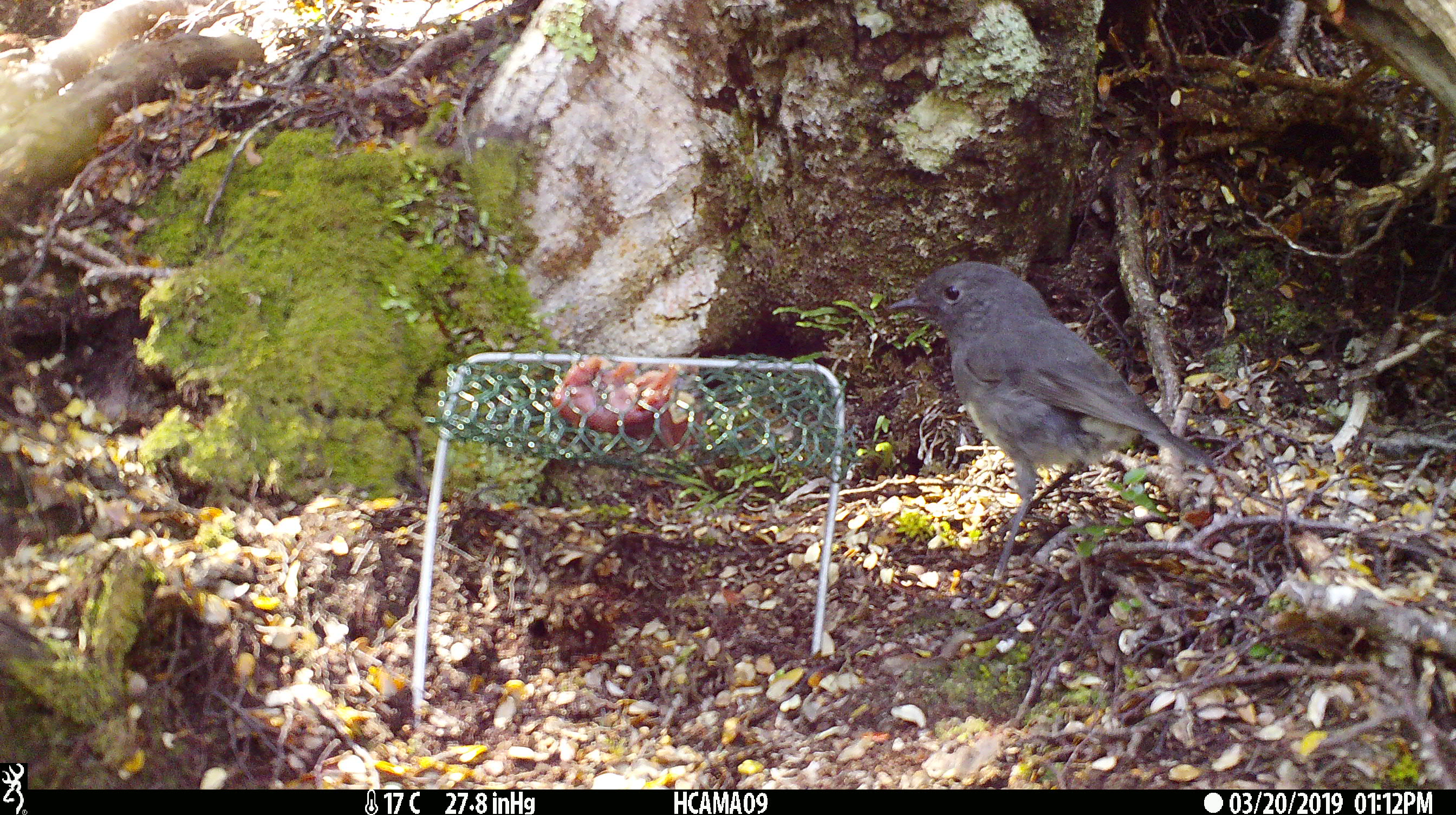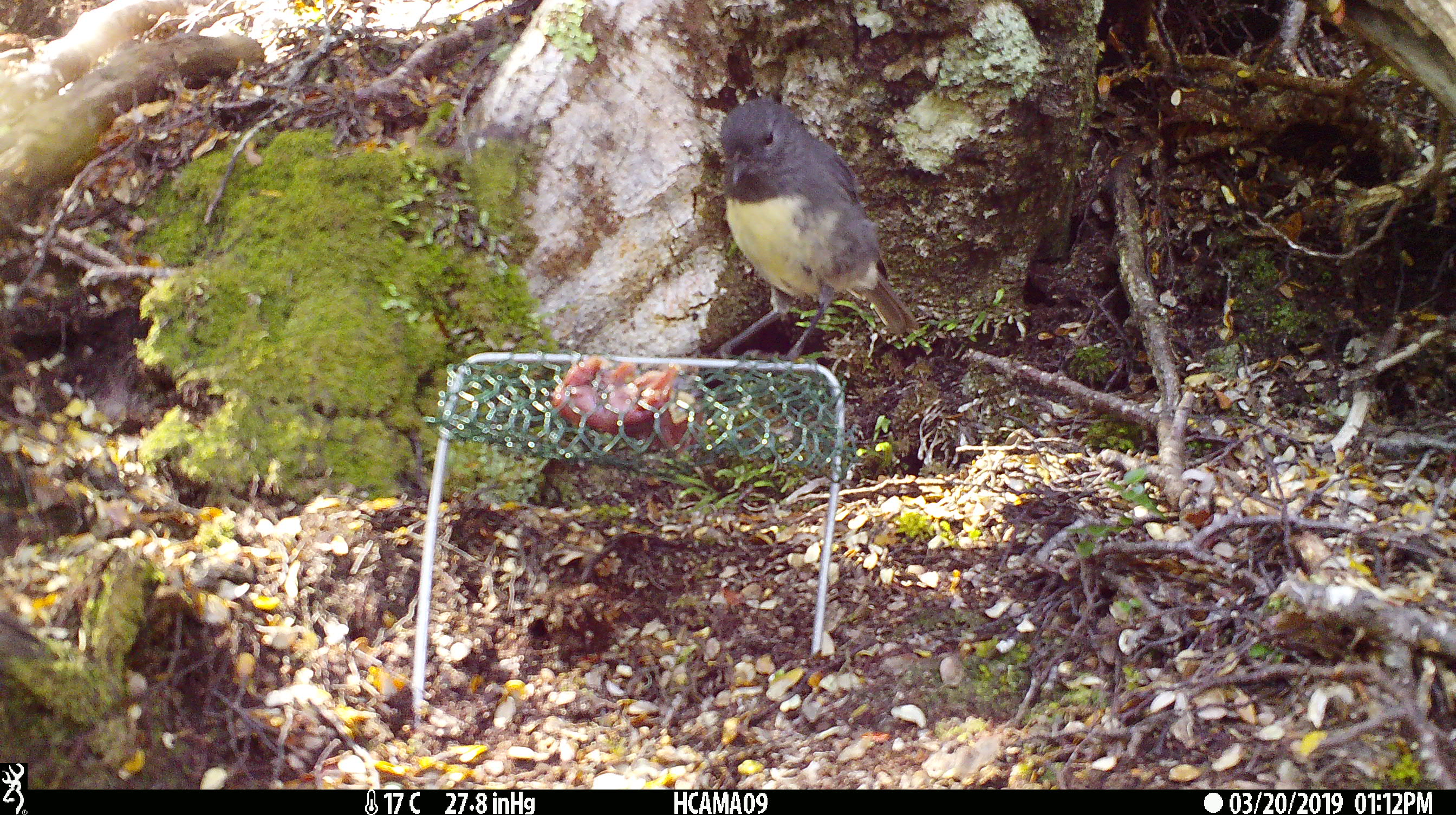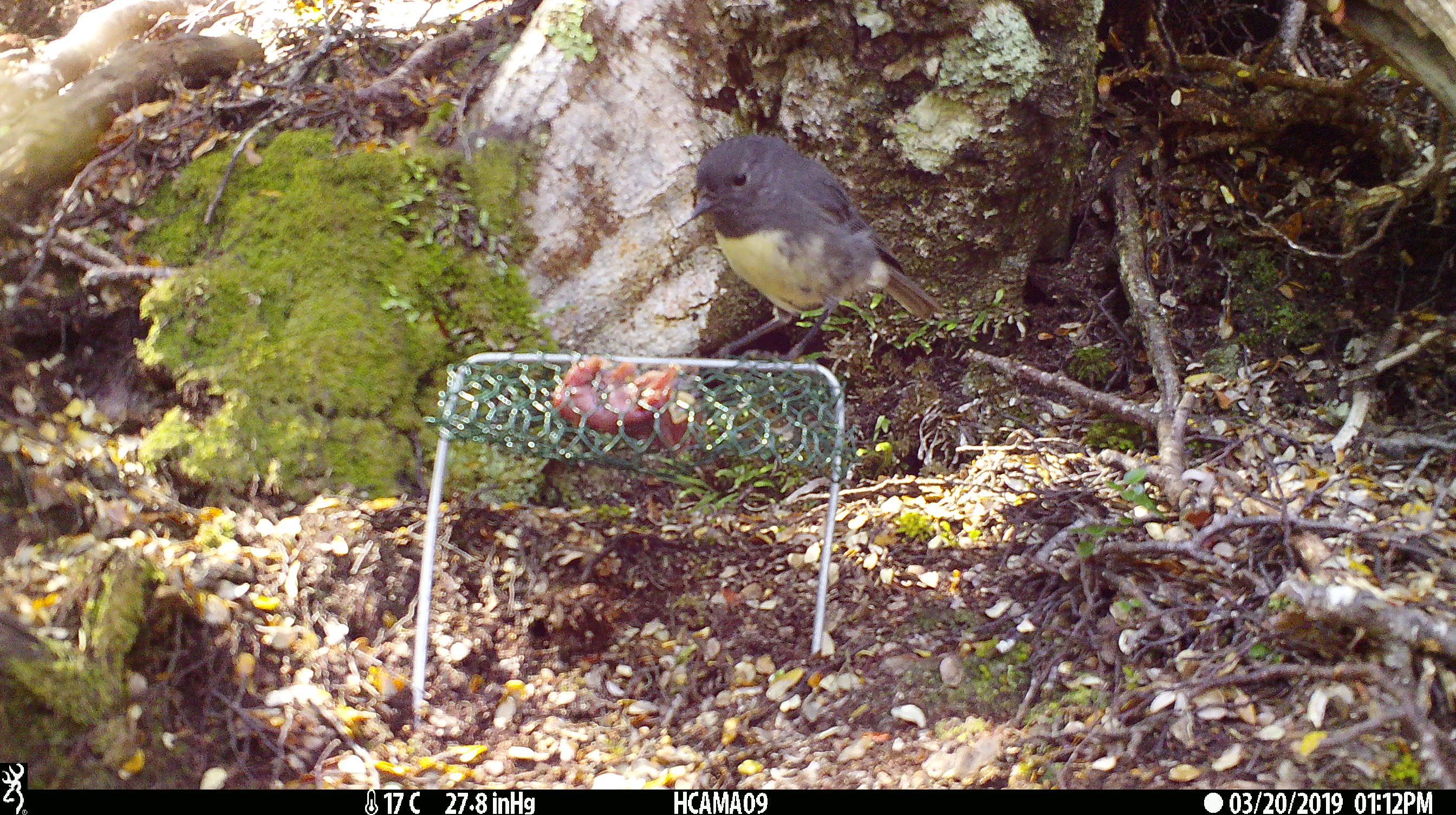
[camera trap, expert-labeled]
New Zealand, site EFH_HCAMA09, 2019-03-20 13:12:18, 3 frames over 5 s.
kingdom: Animalia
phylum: Chordata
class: Aves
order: Passeriformes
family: Petroicidae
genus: Petroica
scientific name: Petroica australis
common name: new zealand robin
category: robin